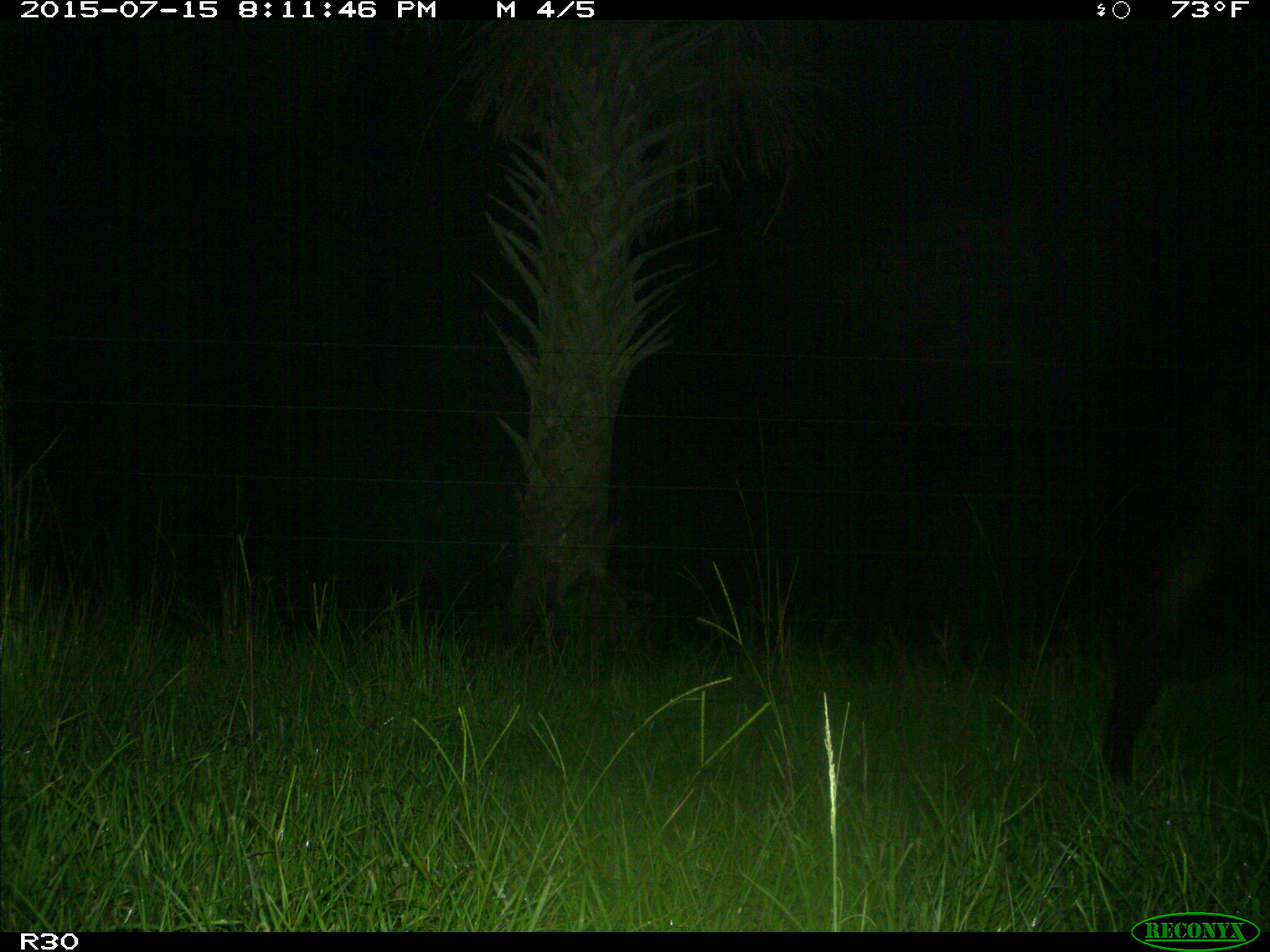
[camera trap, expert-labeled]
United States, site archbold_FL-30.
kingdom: Animalia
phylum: Chordata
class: Mammalia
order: Artiodactyla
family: Bovidae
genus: Bos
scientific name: Bos taurus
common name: domestic cow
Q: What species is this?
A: Bos taurus (domestic cow).